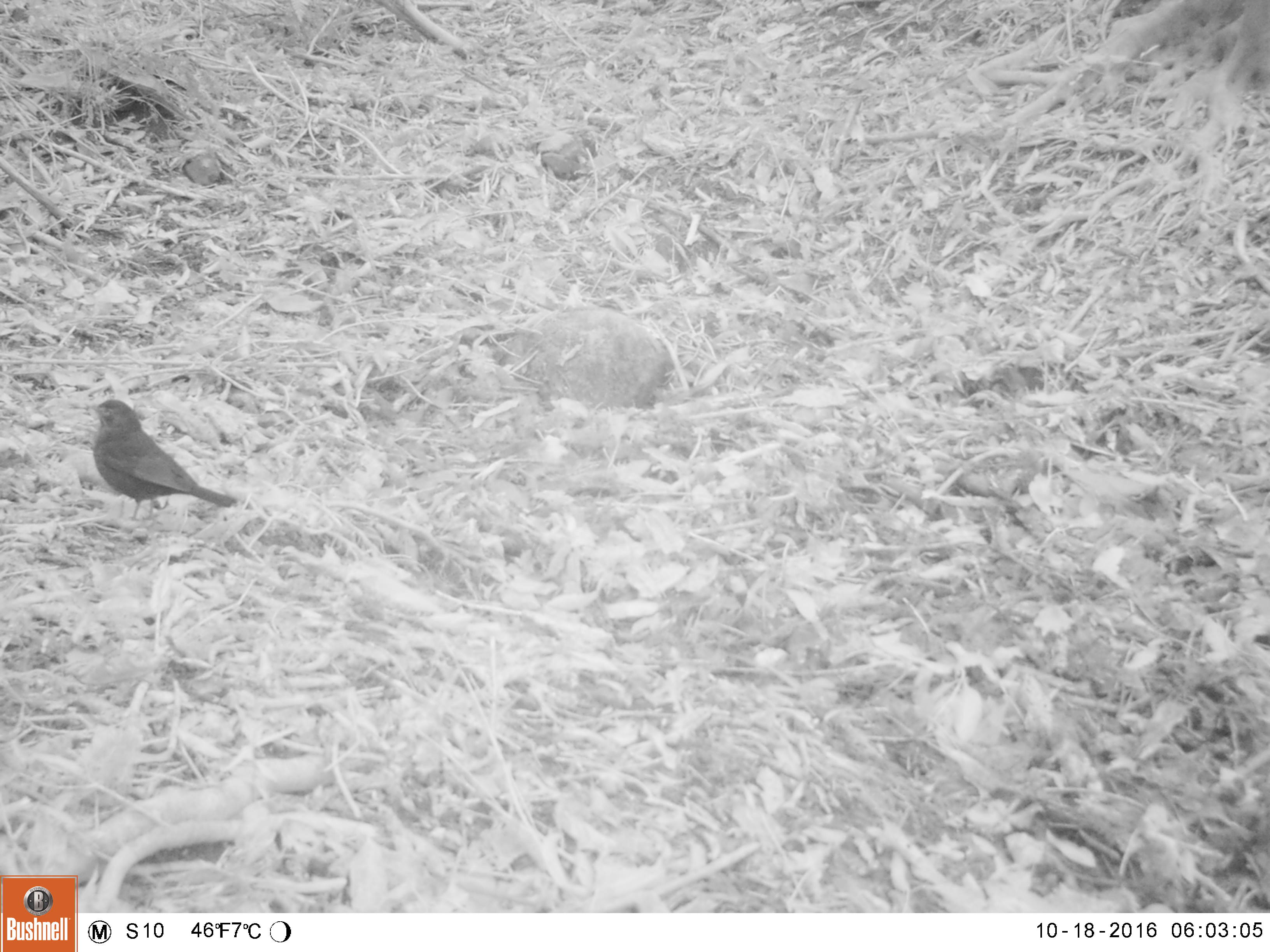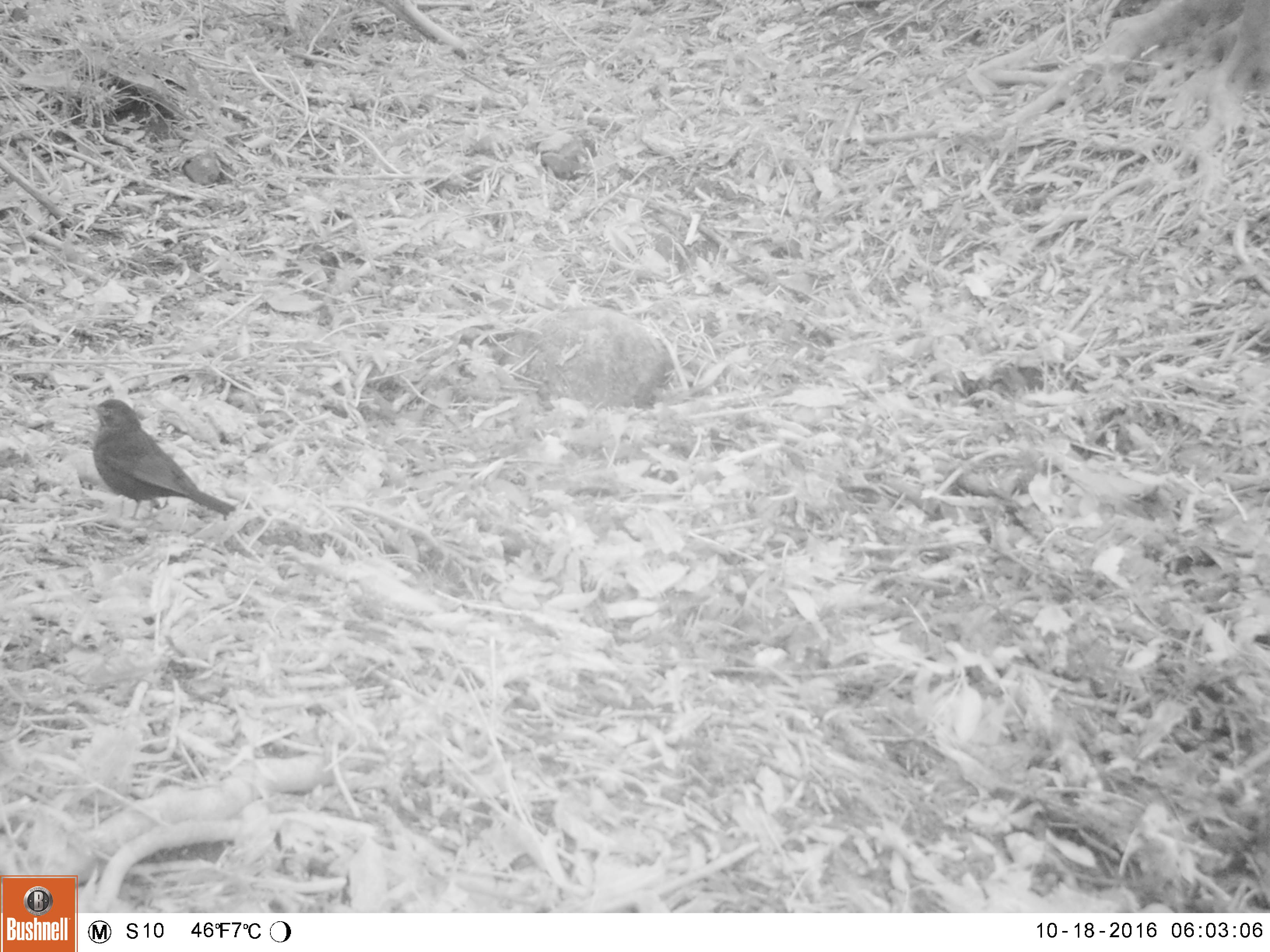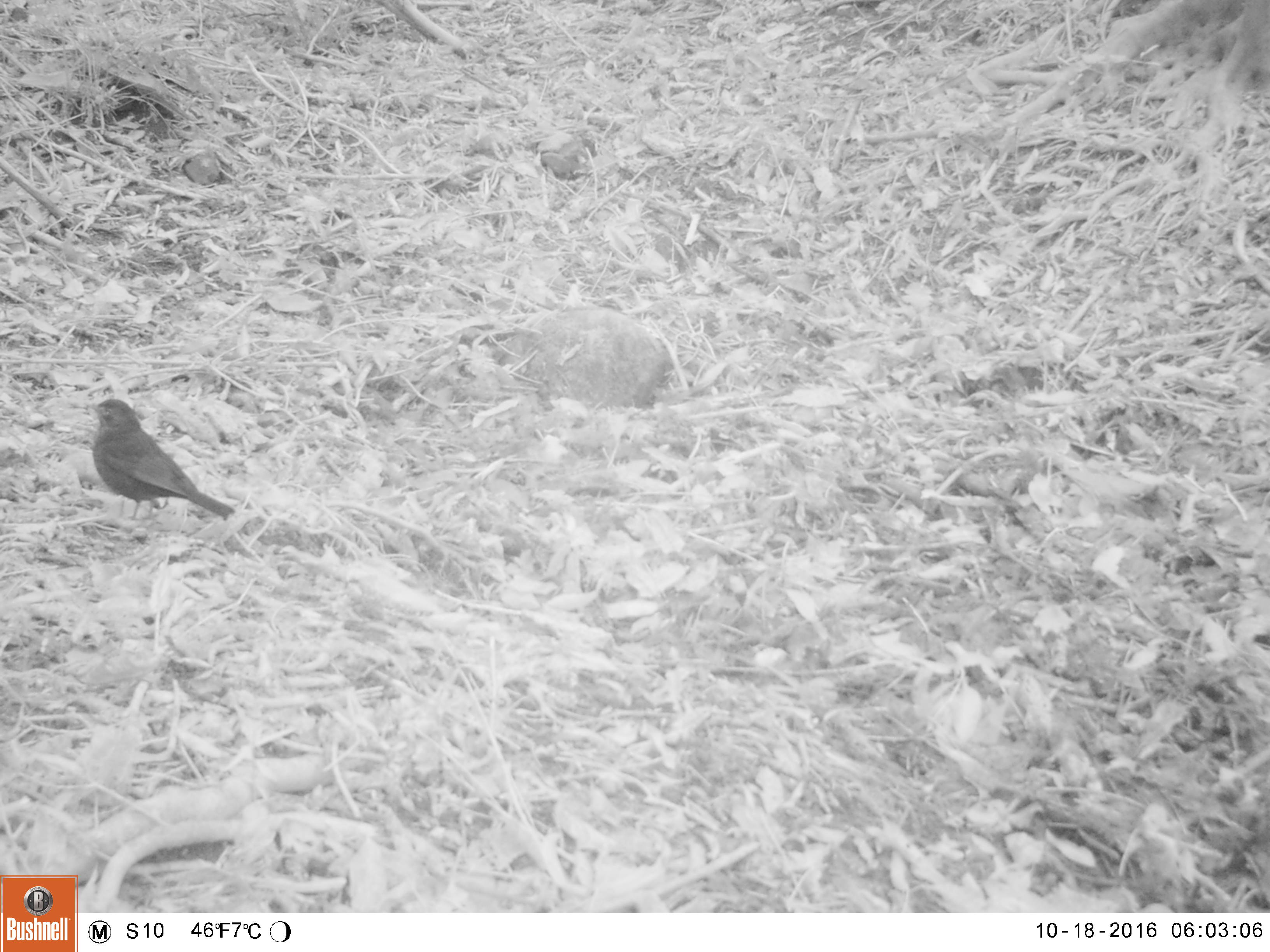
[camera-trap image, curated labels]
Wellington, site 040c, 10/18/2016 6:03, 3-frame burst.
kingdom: Animalia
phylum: Chordata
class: Aves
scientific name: Aves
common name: bird